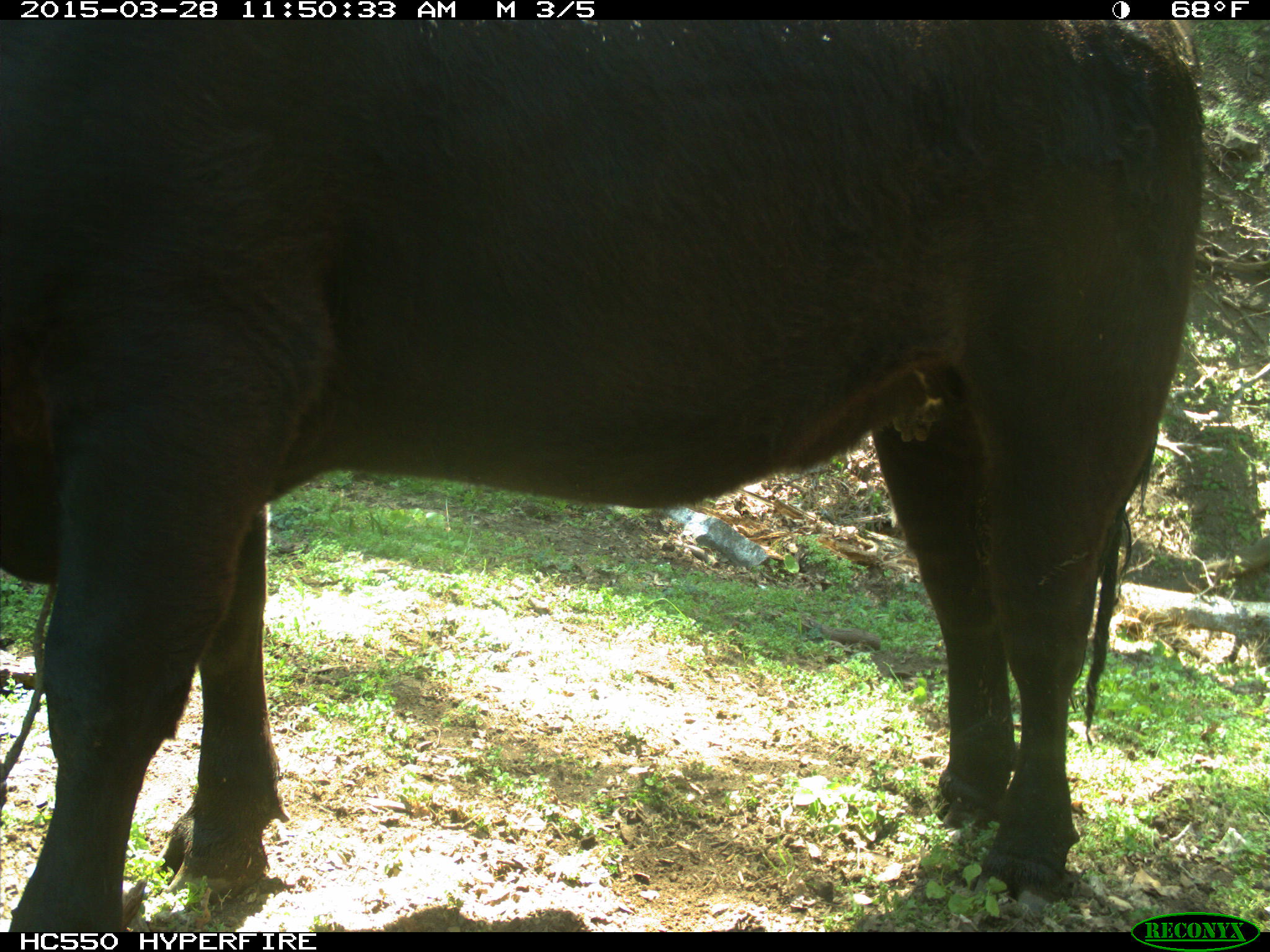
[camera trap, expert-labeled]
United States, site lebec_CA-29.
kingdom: Animalia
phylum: Chordata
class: Mammalia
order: Artiodactyla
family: Bovidae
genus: Bos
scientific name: Bos taurus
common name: domestic cow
Bos taurus (domestic cow).